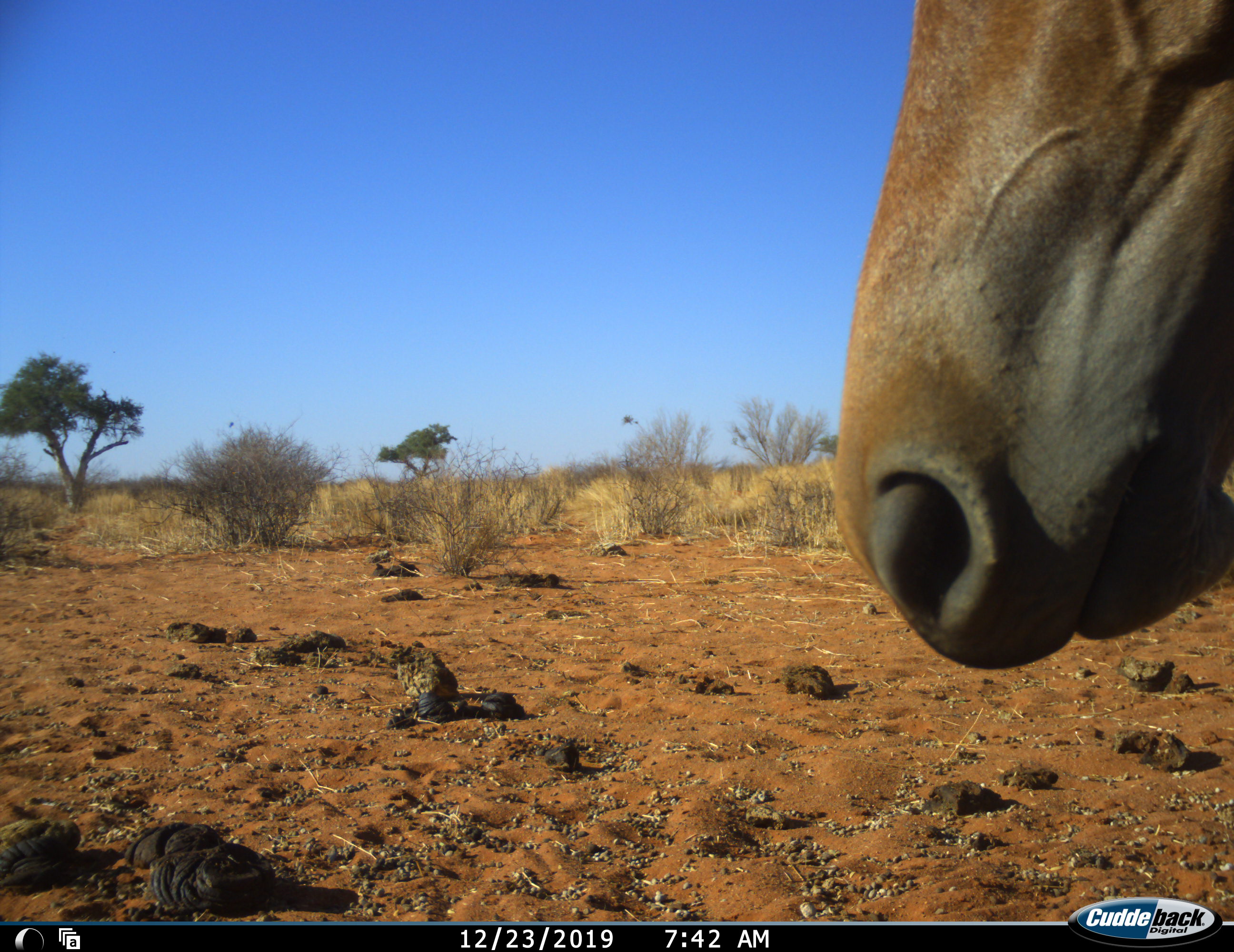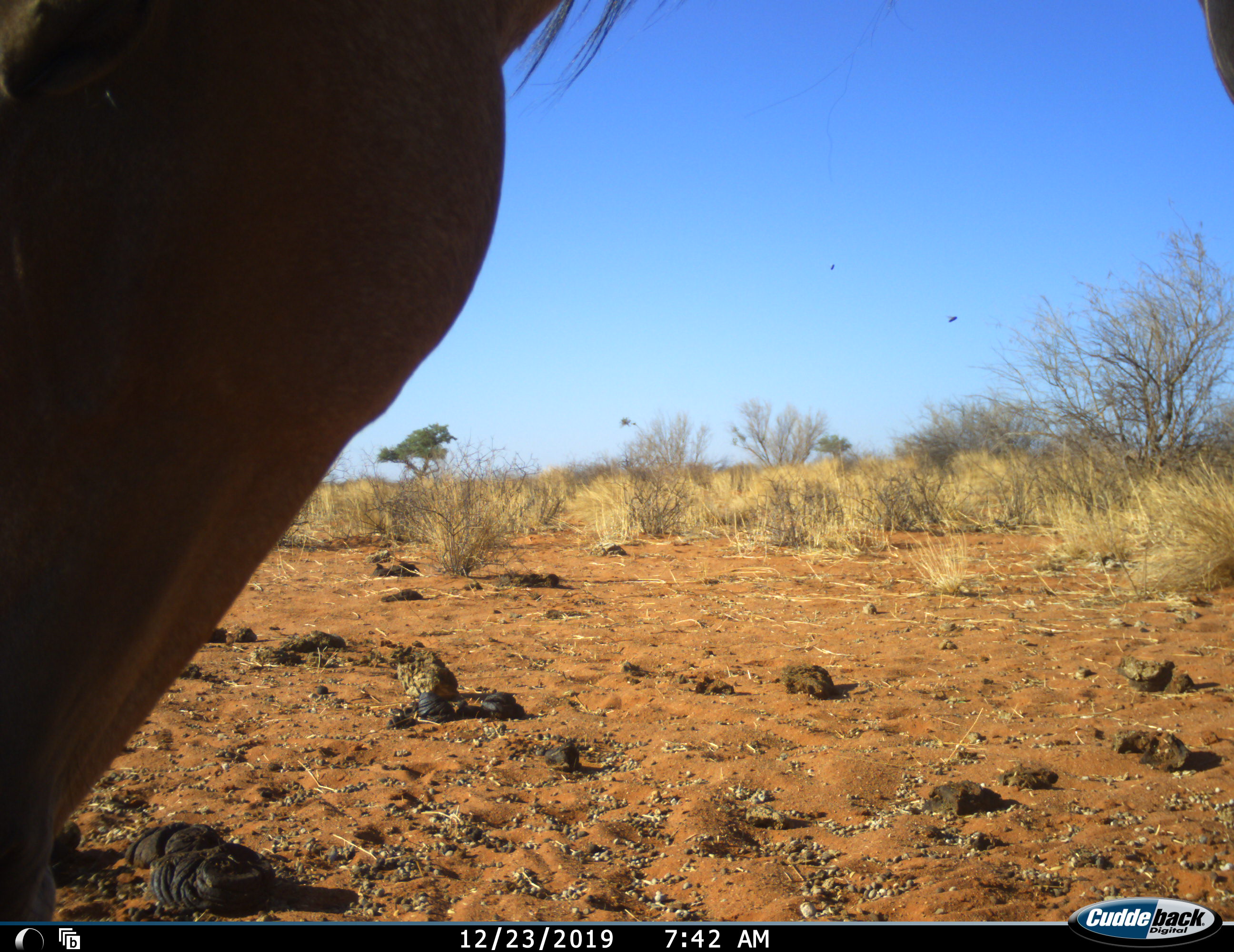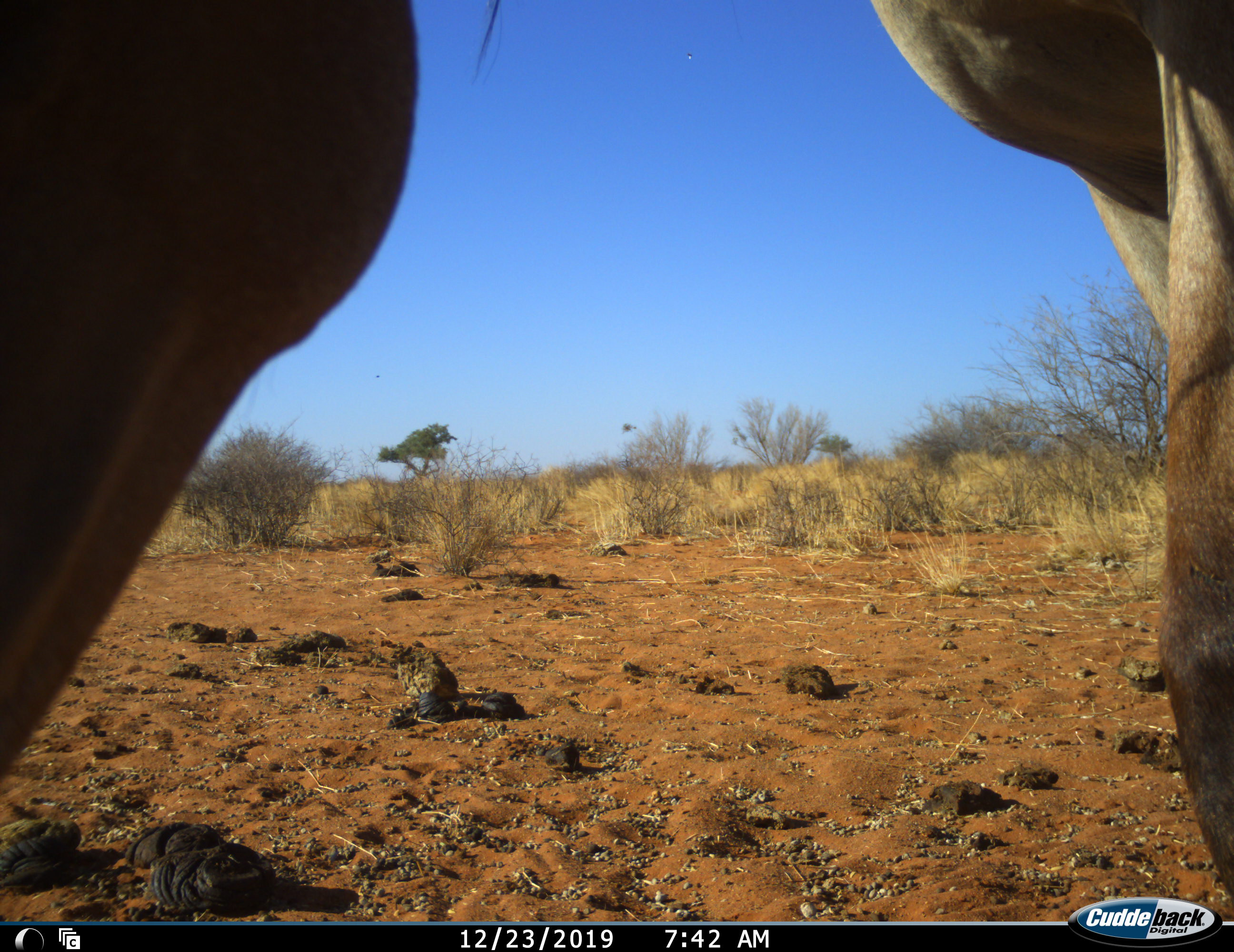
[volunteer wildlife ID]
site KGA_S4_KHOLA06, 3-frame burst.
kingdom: Animalia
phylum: Chordata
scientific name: Vertebrata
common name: domestic animal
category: domesticanimal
Domesticanimal (domestic animal) (Vertebrata), count 1. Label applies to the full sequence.